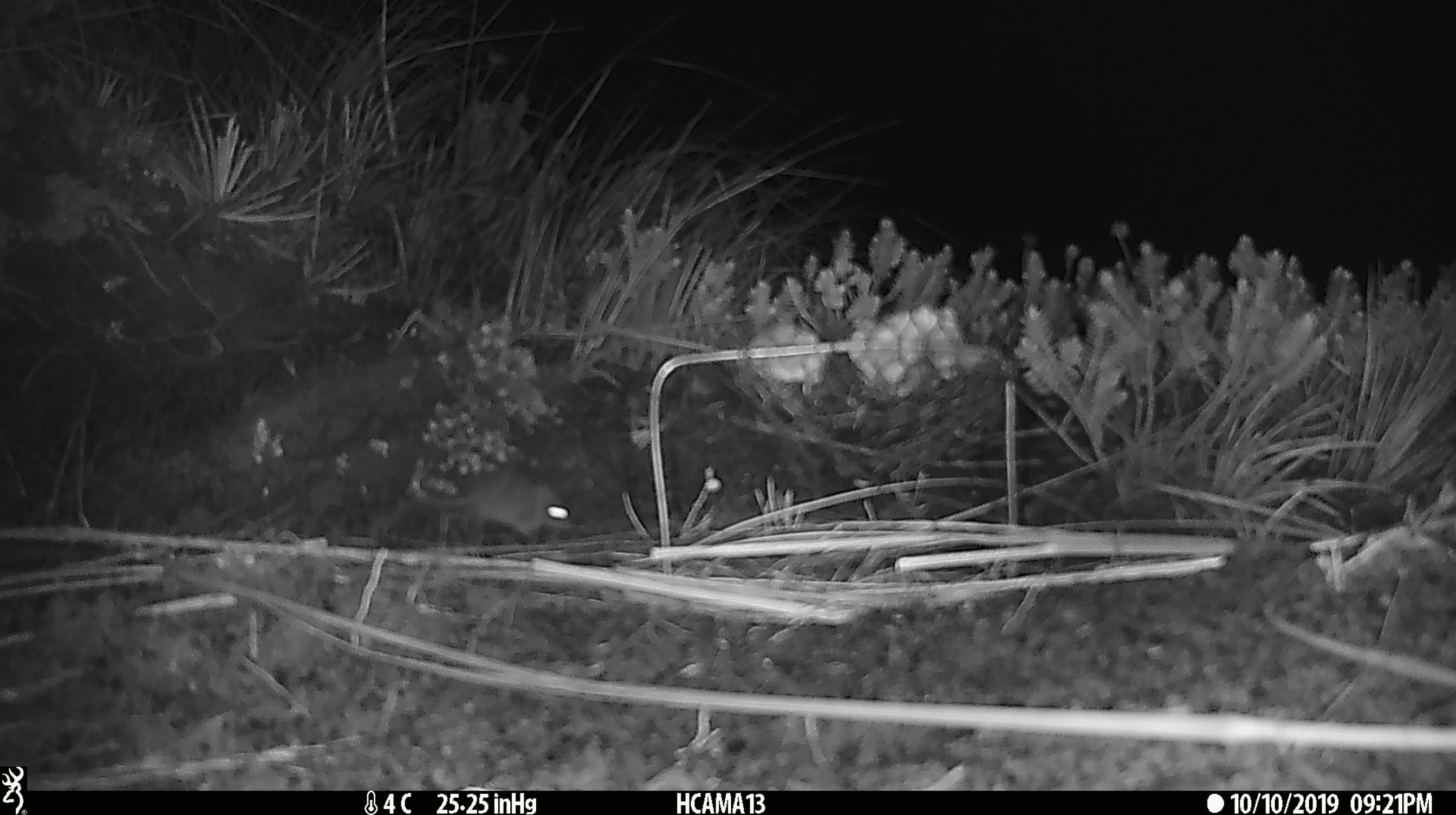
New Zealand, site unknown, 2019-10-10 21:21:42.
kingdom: Animalia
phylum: Chordata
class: Mammalia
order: Rodentia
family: Muridae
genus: Mus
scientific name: Mus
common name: mouse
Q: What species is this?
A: Mouse (Mus).